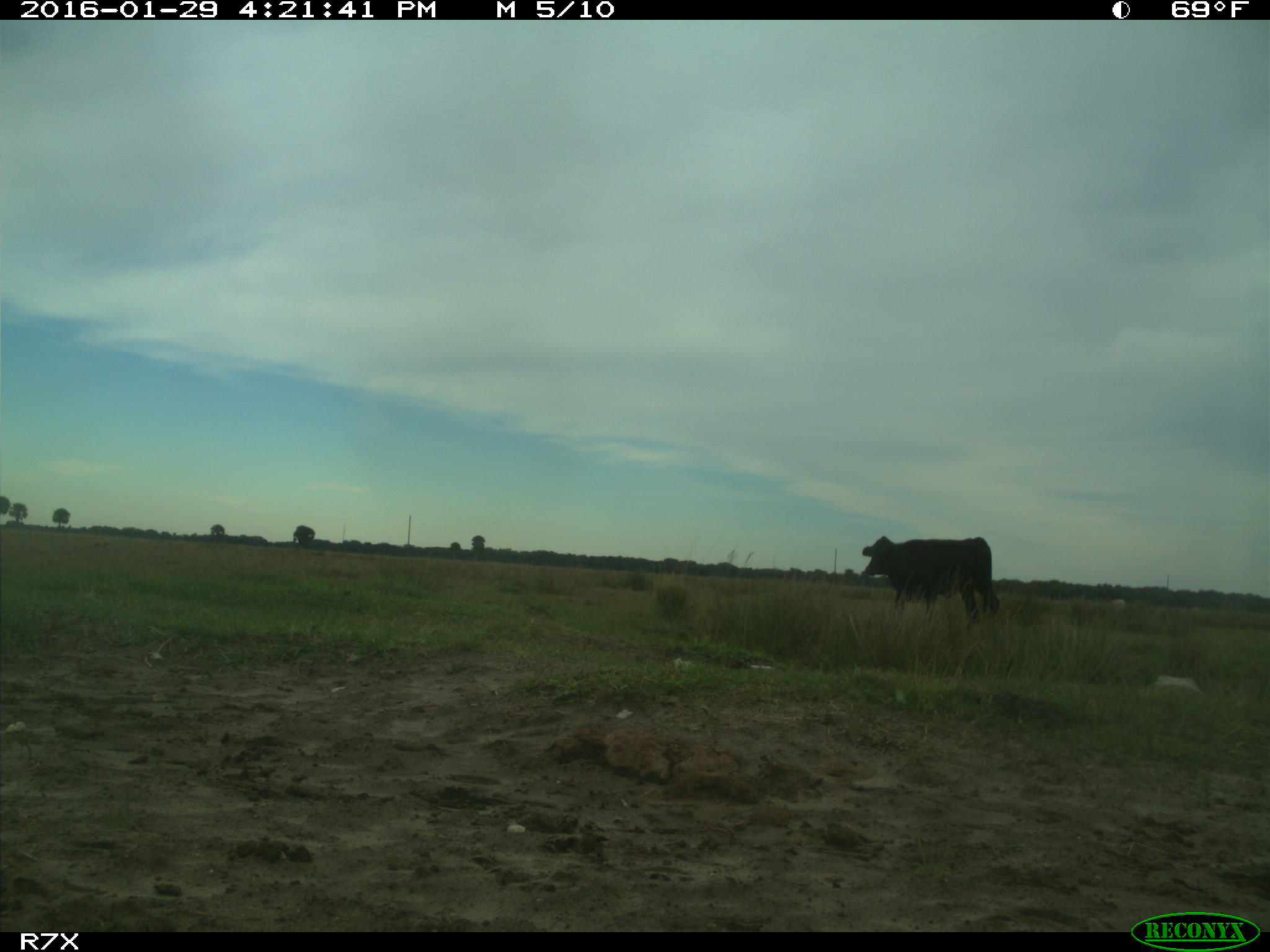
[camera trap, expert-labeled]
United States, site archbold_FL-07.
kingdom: Animalia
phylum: Chordata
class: Mammalia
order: Artiodactyla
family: Bovidae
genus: Bos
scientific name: Bos taurus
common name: domestic cow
Bos taurus (domestic cow).